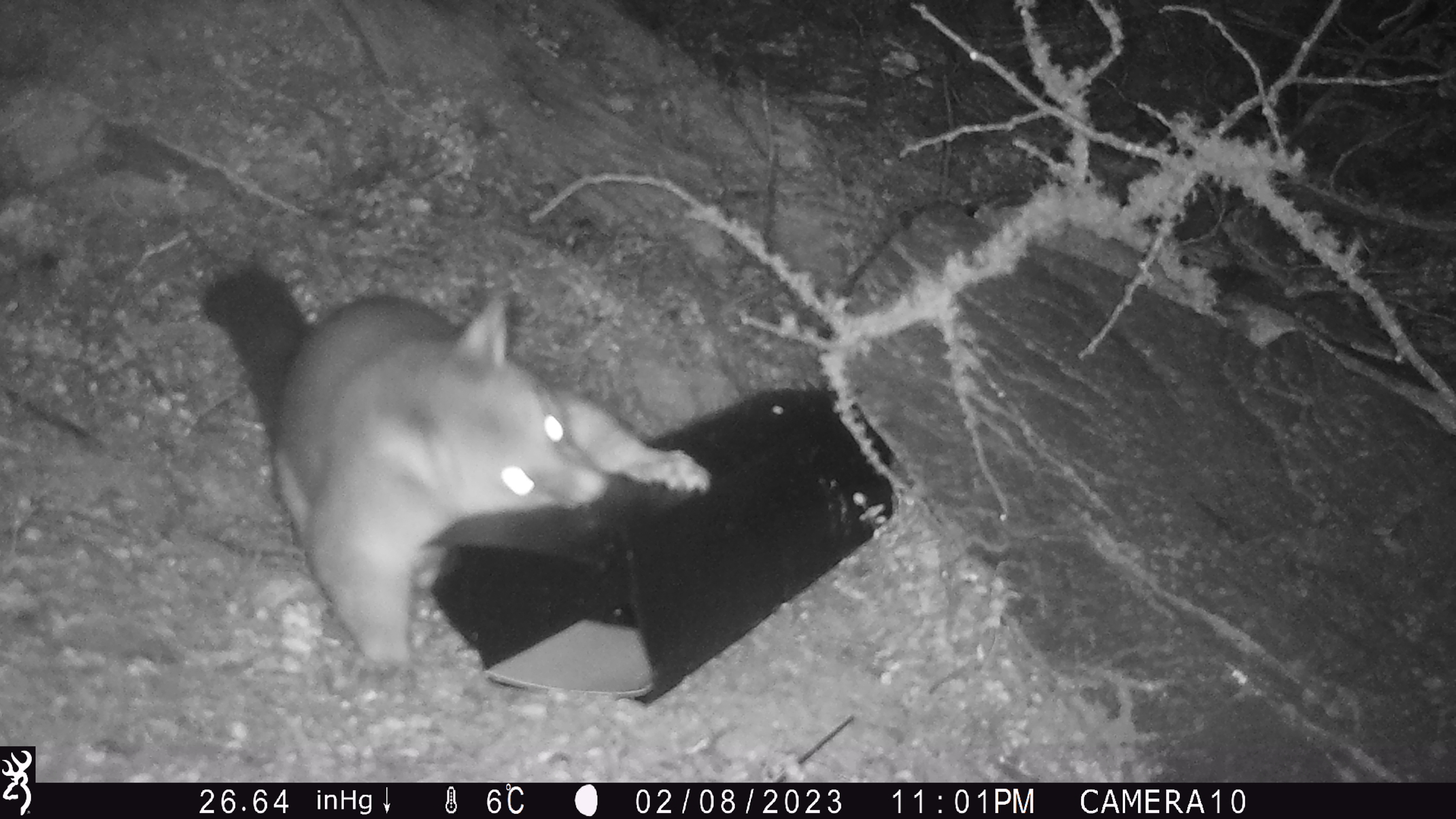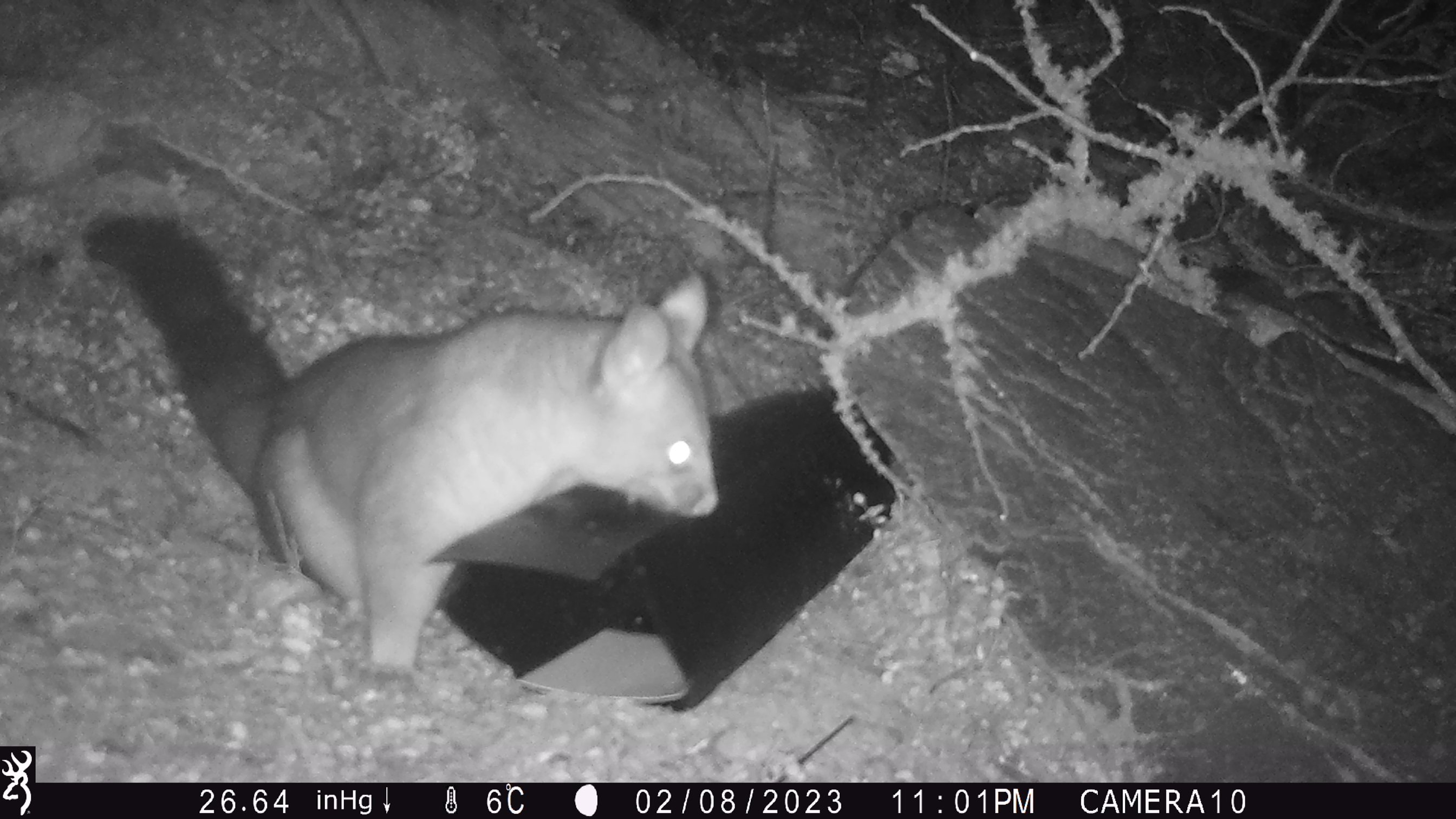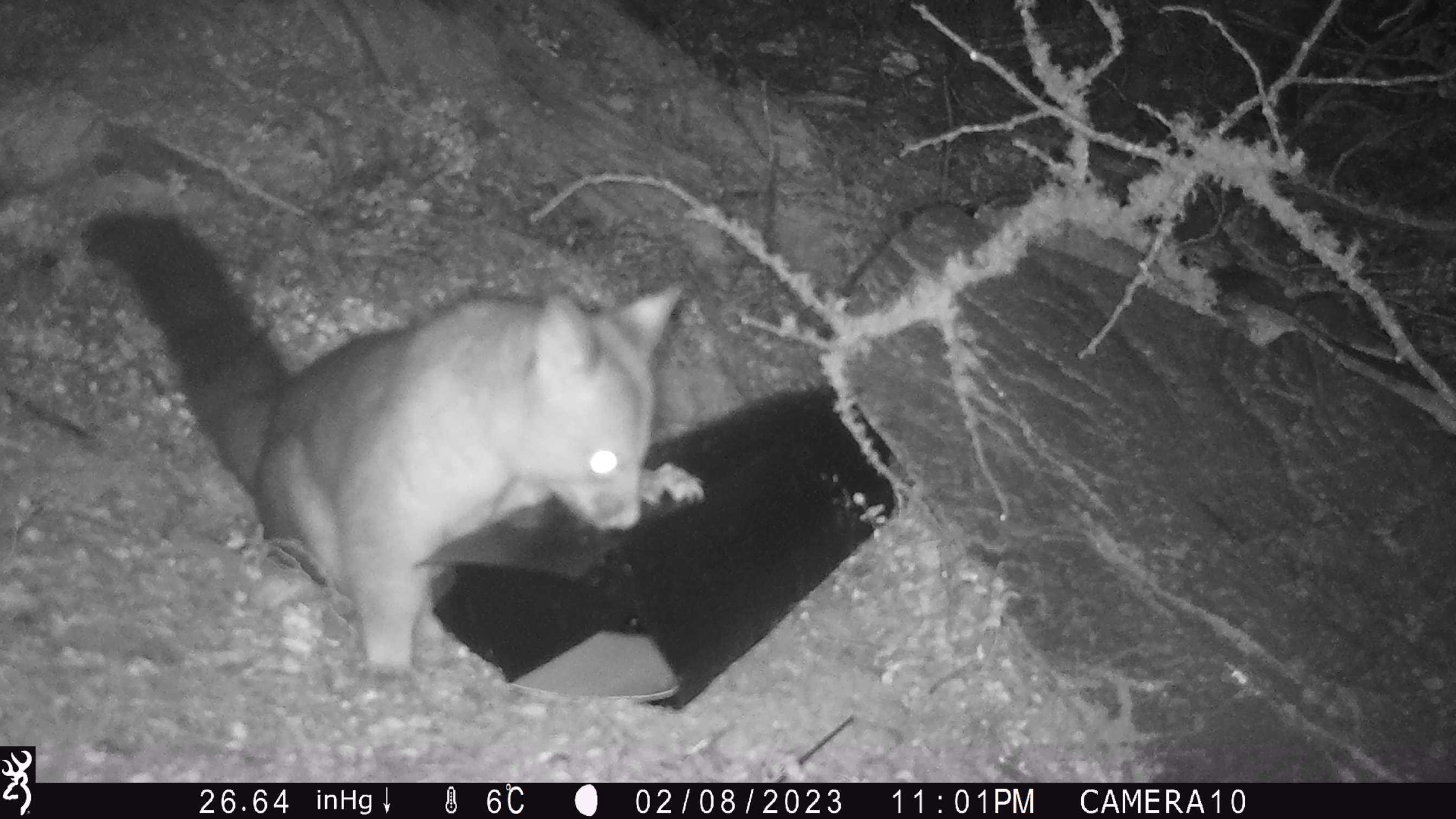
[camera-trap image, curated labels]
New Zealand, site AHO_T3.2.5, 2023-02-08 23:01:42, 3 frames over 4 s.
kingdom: Animalia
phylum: Chordata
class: Mammalia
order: Carnivora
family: Mustelidae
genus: Mustela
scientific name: Mustela erminea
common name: stoat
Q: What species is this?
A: Stoat (Mustela erminea).